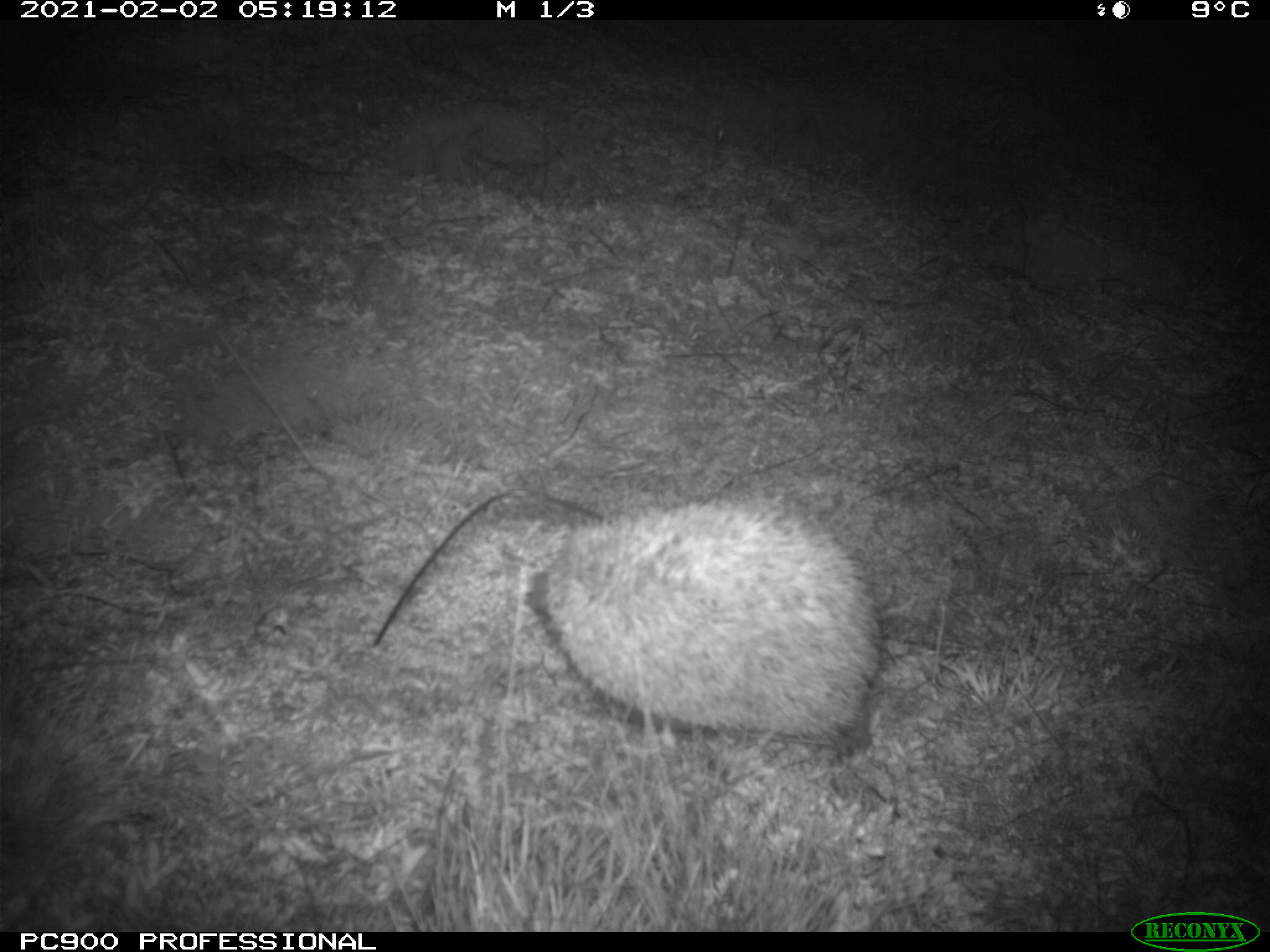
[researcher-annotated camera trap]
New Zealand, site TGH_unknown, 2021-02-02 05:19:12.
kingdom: Animalia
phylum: Chordata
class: Mammalia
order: Eulipotyphla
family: Erinaceidae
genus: Erinaceus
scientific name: Erinaceus europaeus europaeus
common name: european hedgehog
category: hedgehog